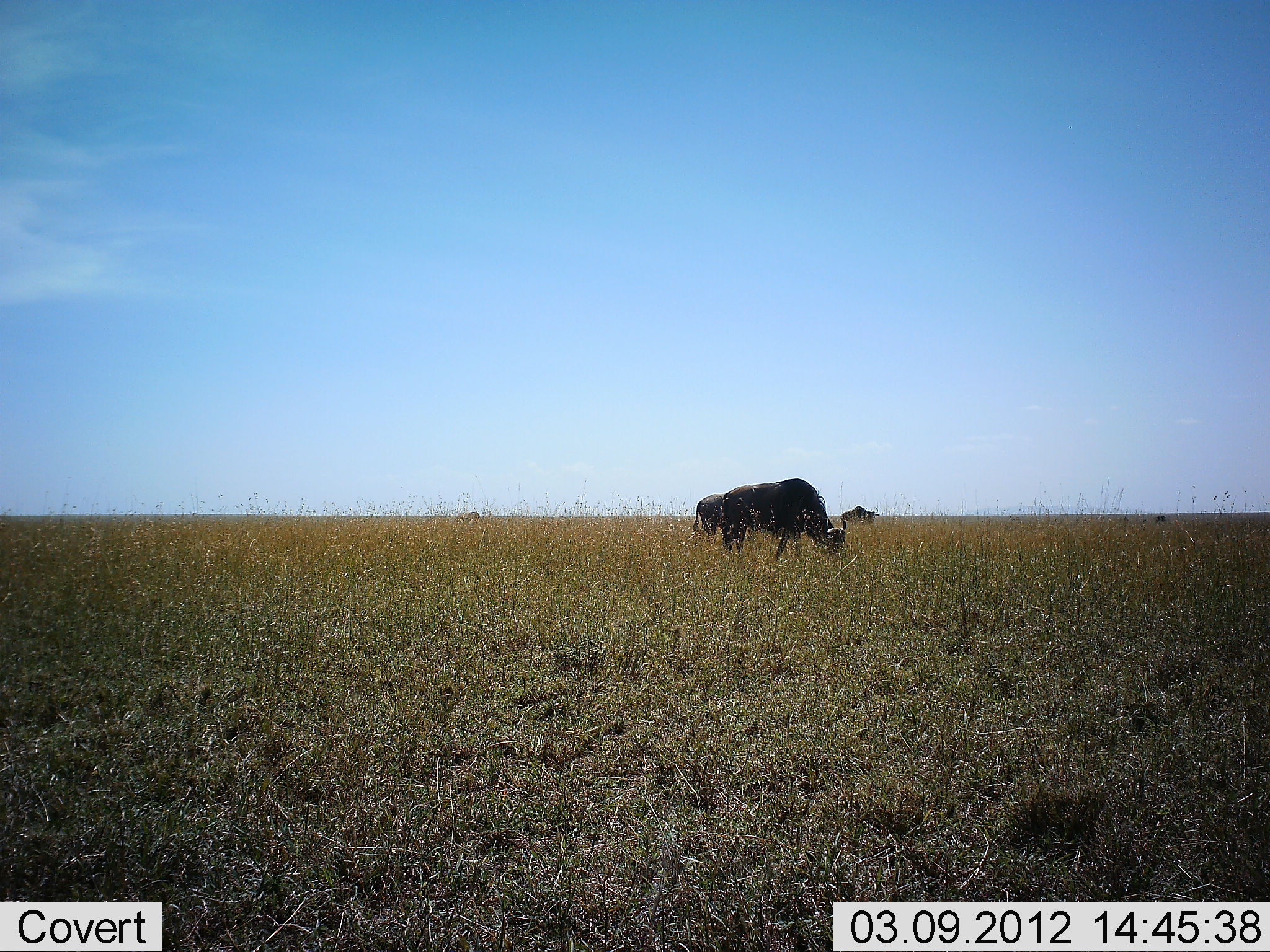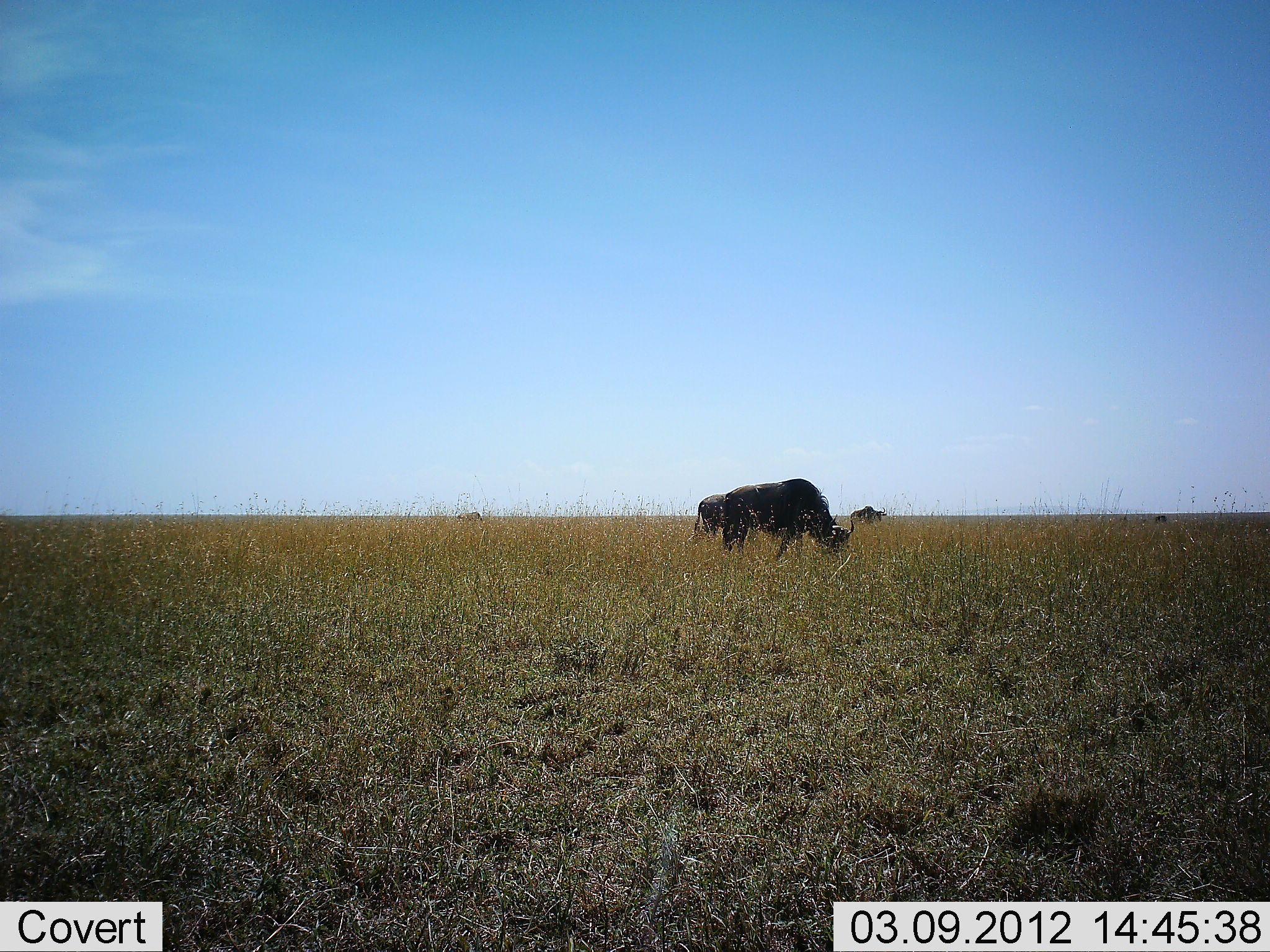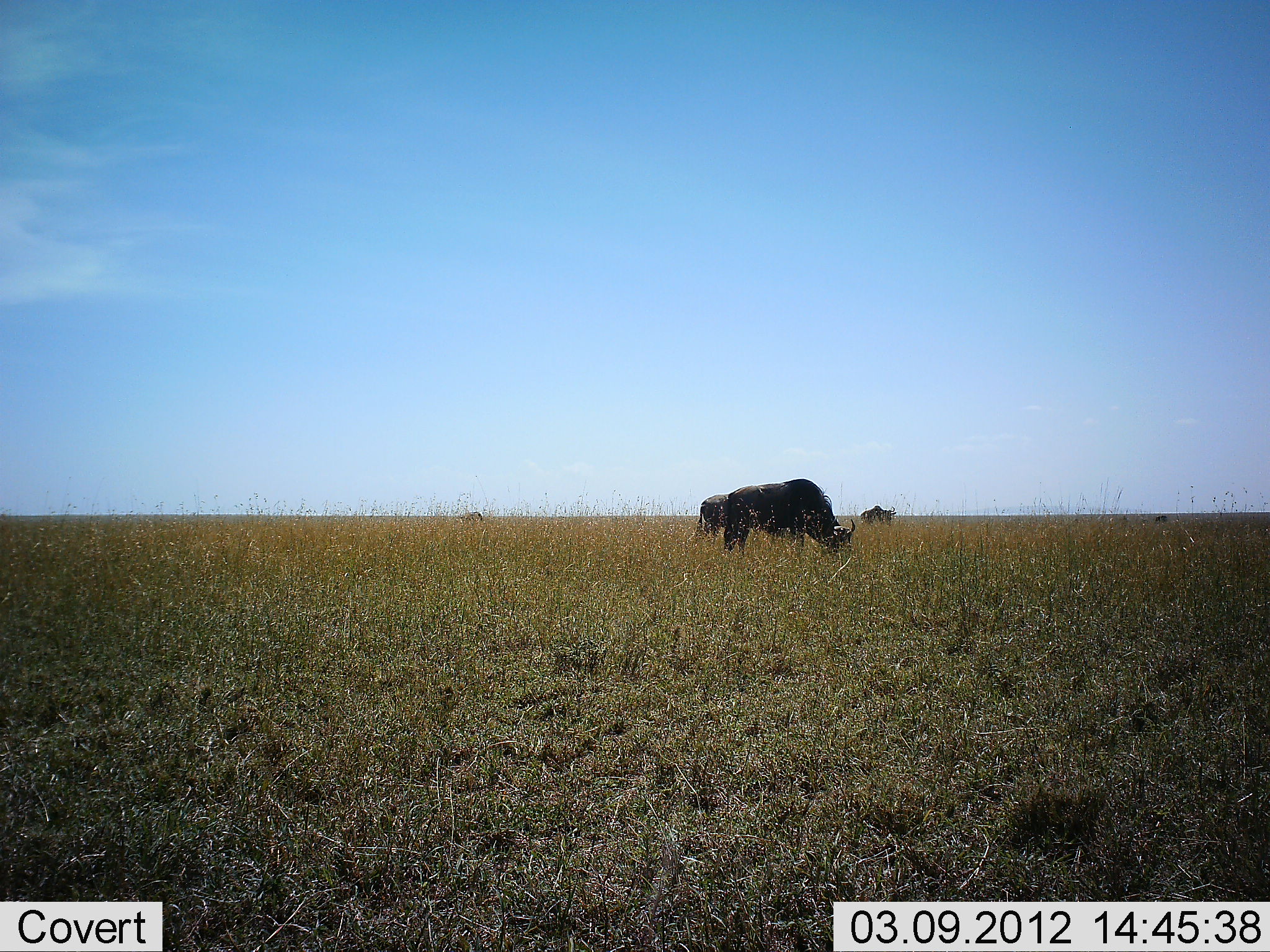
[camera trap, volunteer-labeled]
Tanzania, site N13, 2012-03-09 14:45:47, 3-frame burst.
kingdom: Animalia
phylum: Chordata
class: Mammalia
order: Artiodactyla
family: Bovidae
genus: Connochaetes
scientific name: Connochaetes taurinus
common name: blue wildebeest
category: wildebeest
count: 3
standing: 20%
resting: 0%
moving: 20%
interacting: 0%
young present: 0%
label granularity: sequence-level